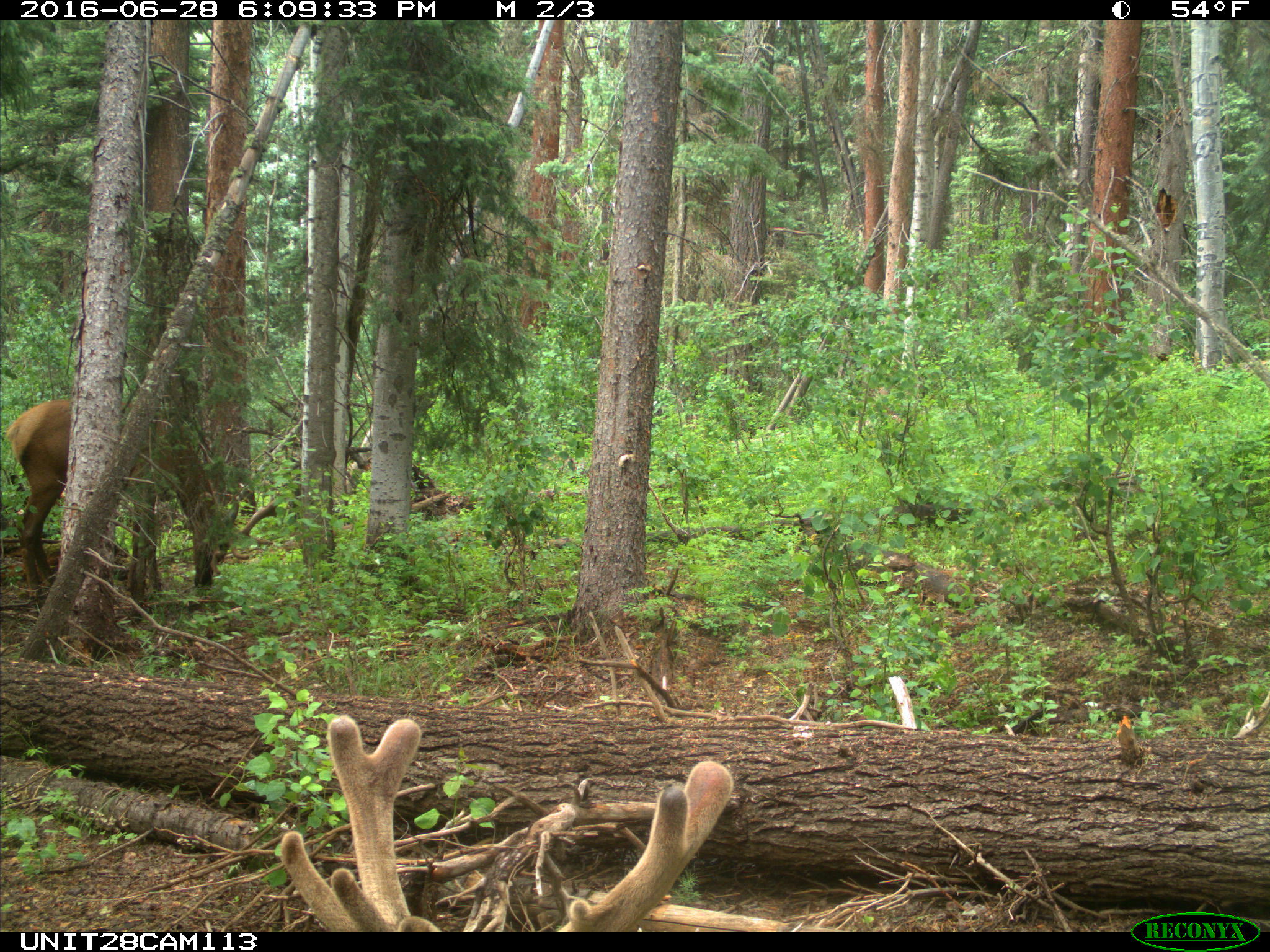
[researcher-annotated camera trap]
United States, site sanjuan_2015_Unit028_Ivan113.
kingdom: Animalia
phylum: Chordata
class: Mammalia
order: Artiodactyla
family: Cervidae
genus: Cervus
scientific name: Cervus elaphus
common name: red deer